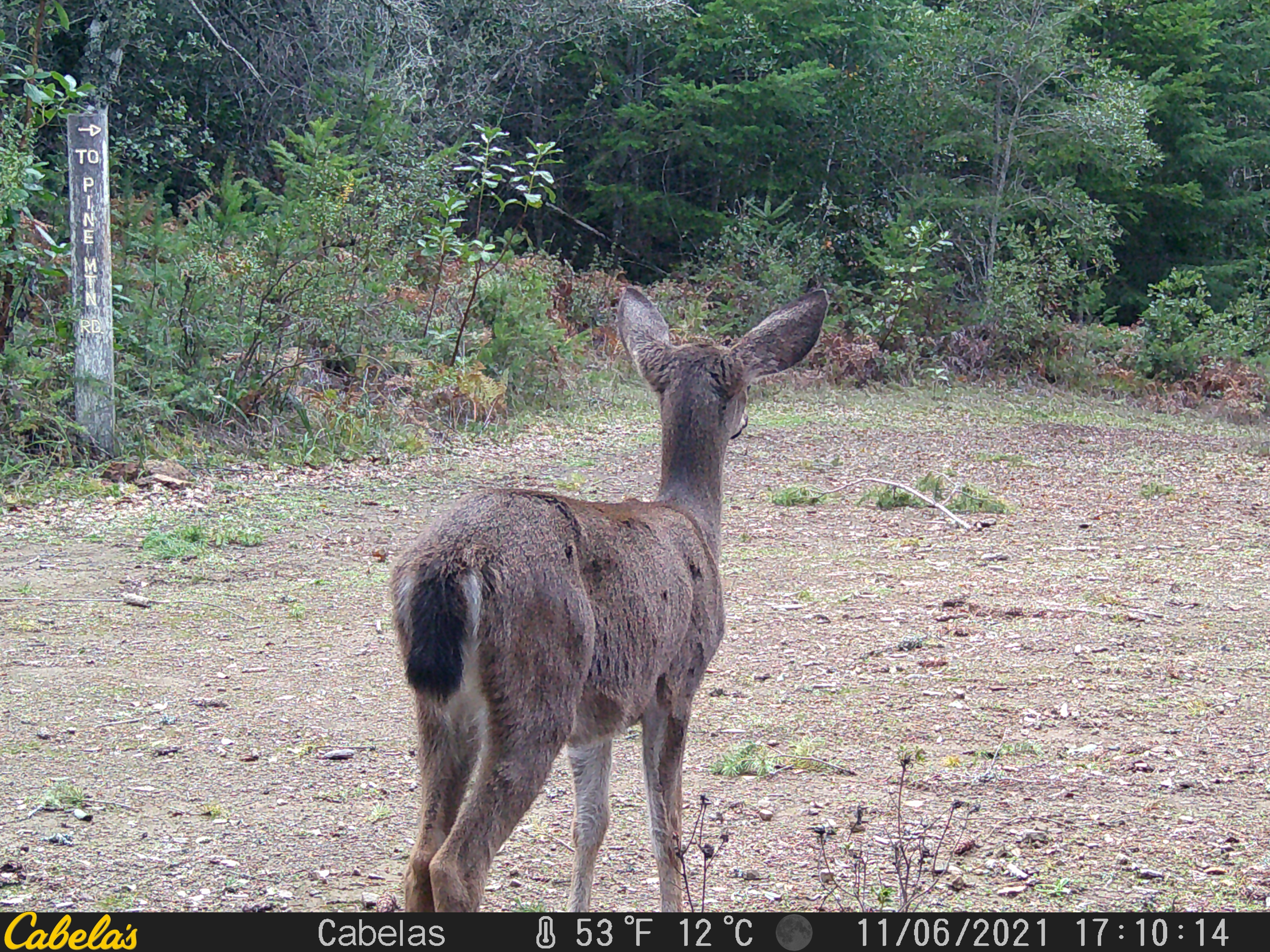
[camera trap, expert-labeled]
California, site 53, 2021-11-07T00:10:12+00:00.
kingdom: Animalia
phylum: Chordata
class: Mammalia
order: Artiodactyla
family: Cervidae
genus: Odocoileus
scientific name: Odocoileus hemionus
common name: mule deer